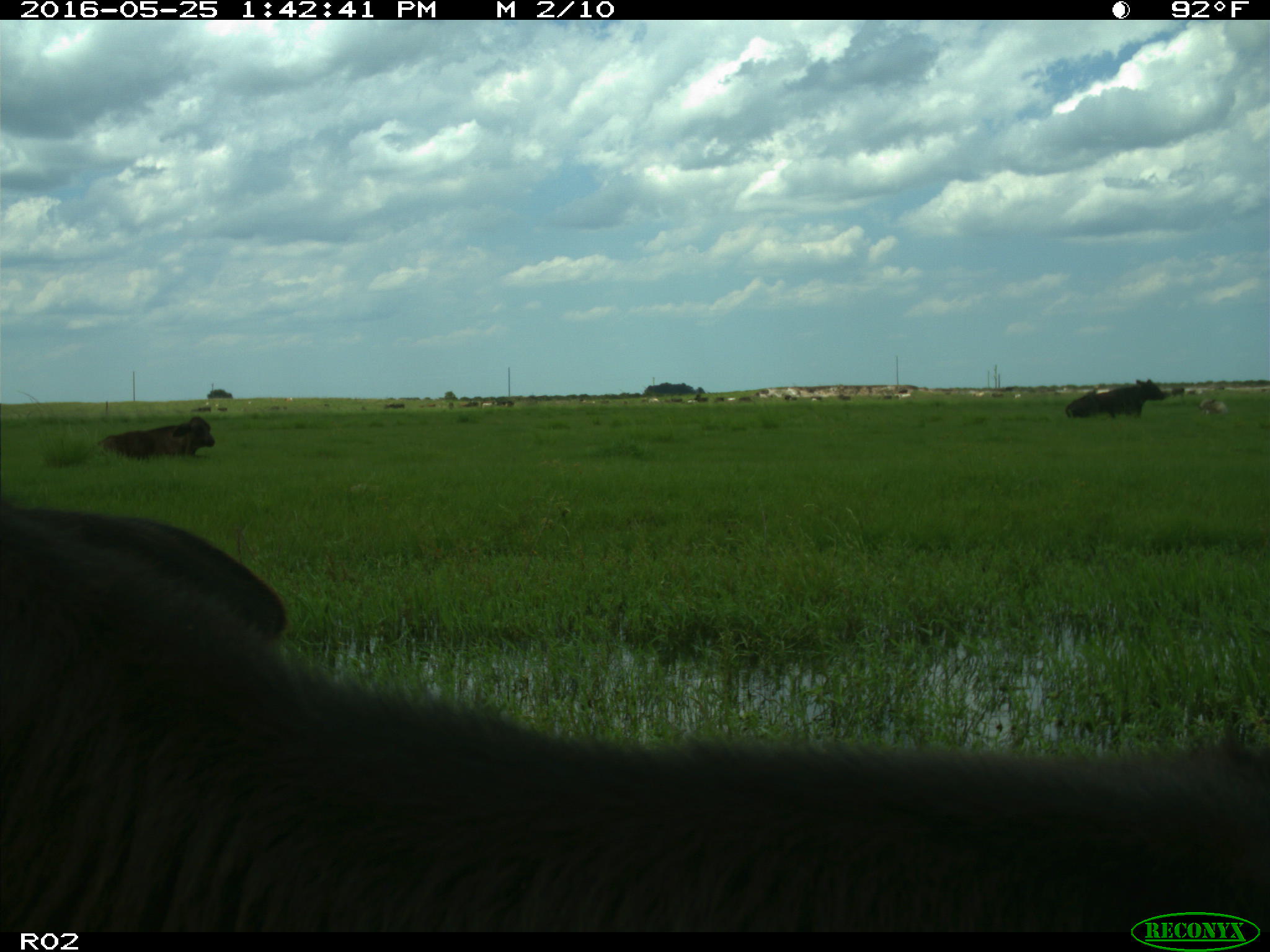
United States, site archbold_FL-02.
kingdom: Animalia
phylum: Chordata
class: Mammalia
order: Artiodactyla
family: Bovidae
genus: Bos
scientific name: Bos taurus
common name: domestic cow